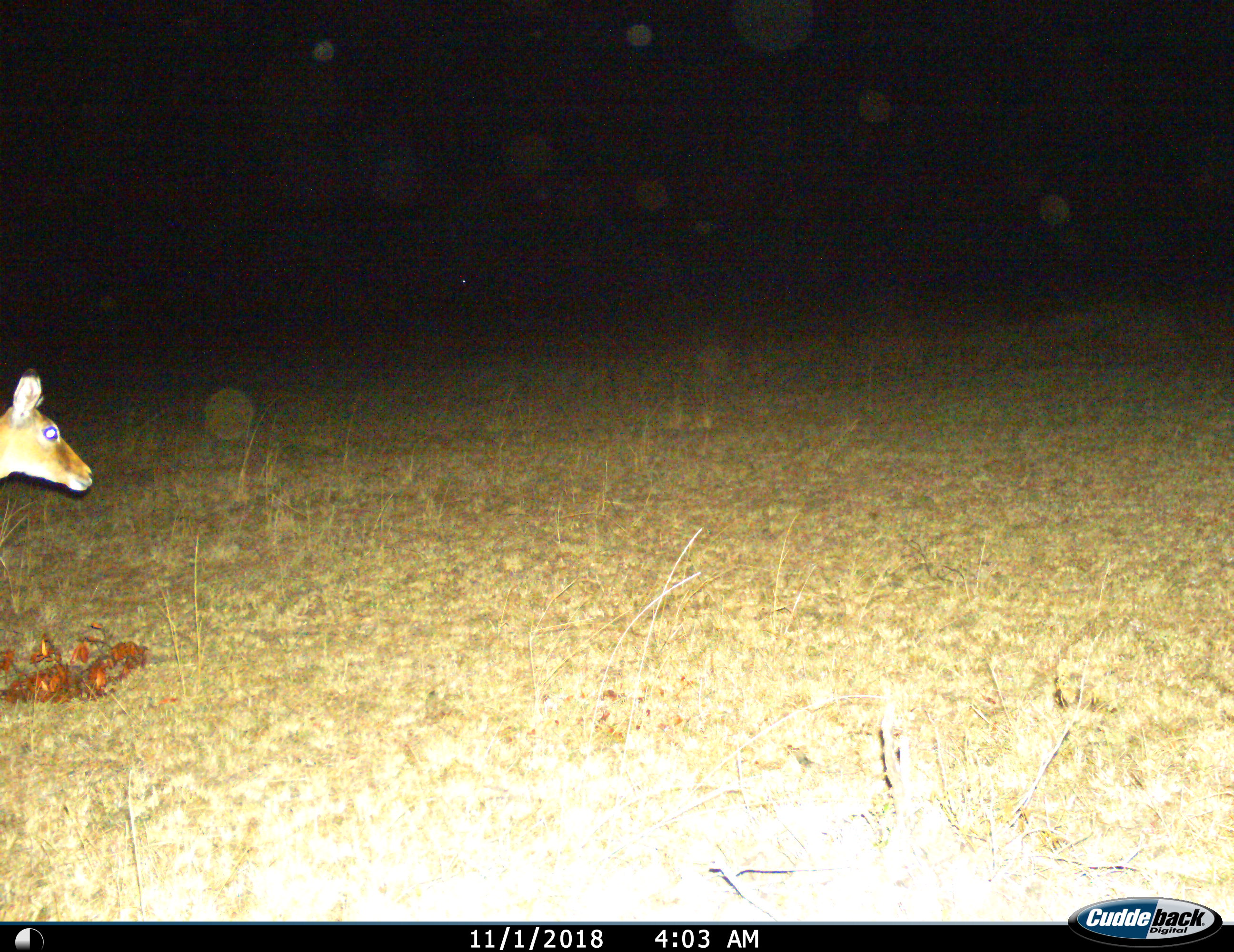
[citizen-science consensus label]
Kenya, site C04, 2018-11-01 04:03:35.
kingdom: Animalia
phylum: Chordata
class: Mammalia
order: Artiodactyla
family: Bovidae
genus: Aepyceros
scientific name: Aepyceros melampus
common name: impala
Impala (Aepyceros melampus), count 1. Behavior (volunteer vote fractions): standing 75%, resting 0%, moving 25%, interacting 0%. Young present (vote fraction): 0%. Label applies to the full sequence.